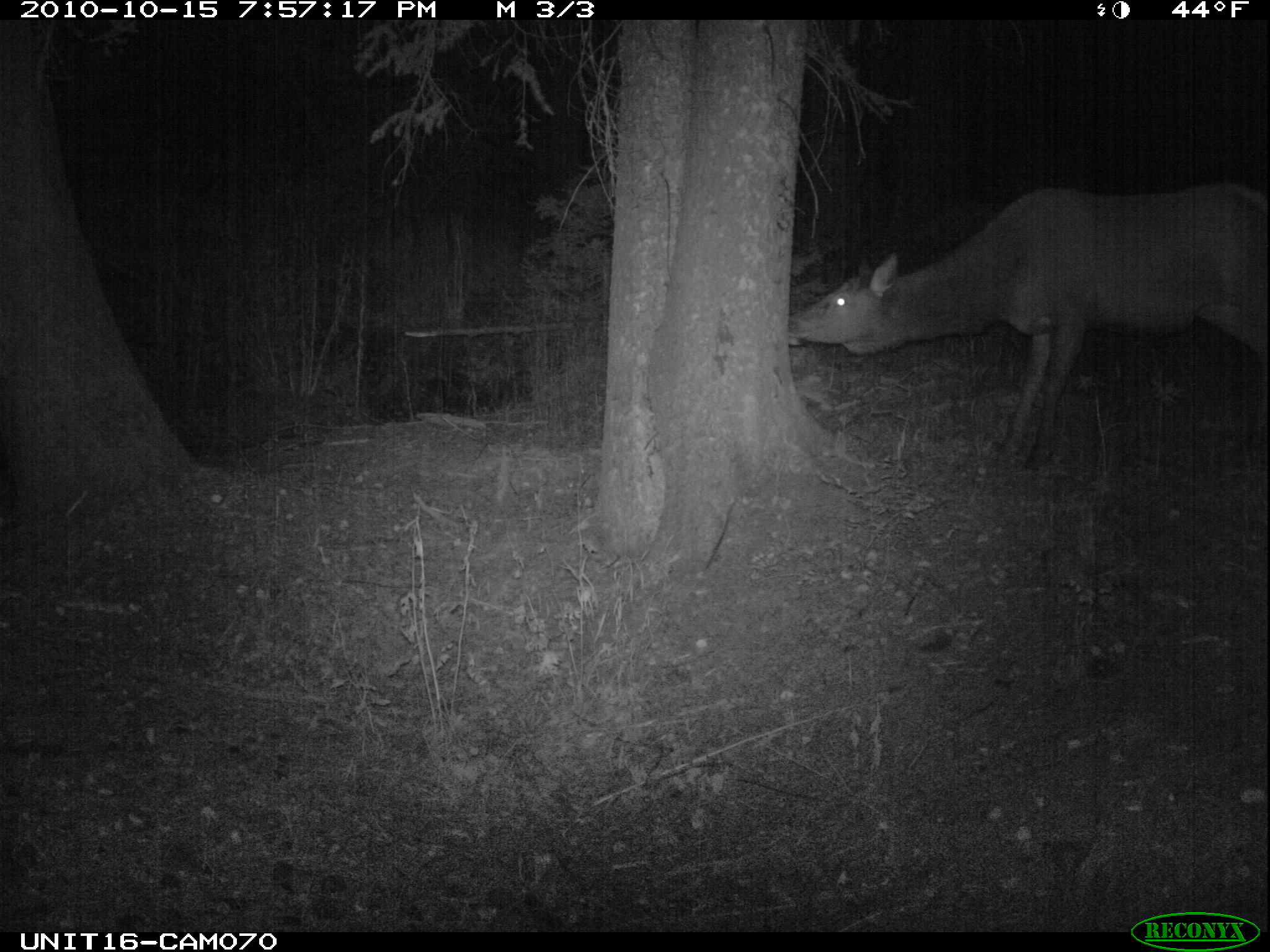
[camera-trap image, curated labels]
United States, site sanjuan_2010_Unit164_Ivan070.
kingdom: Animalia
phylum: Chordata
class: Mammalia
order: Artiodactyla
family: Cervidae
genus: Cervus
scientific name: Cervus elaphus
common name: red deer